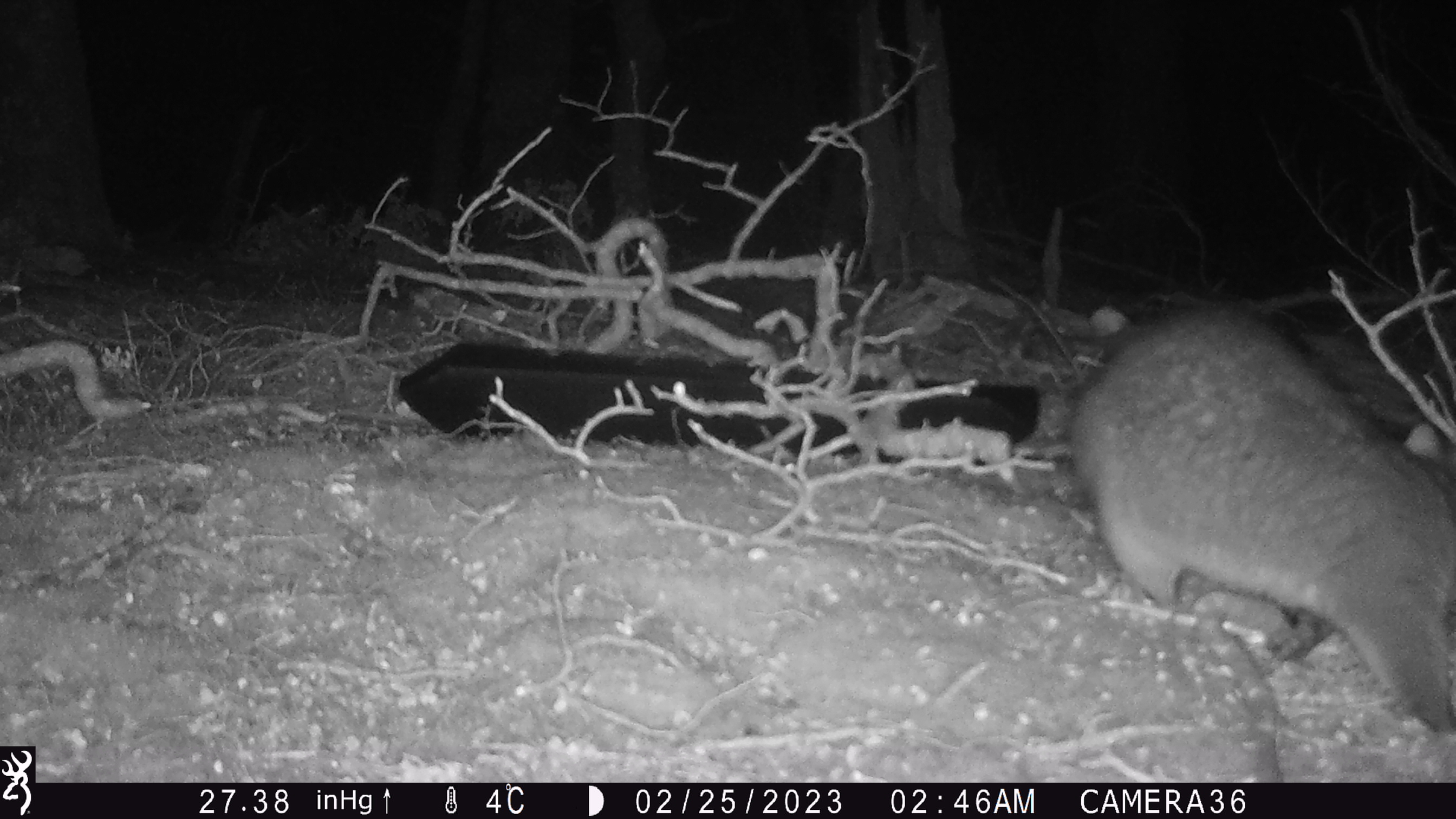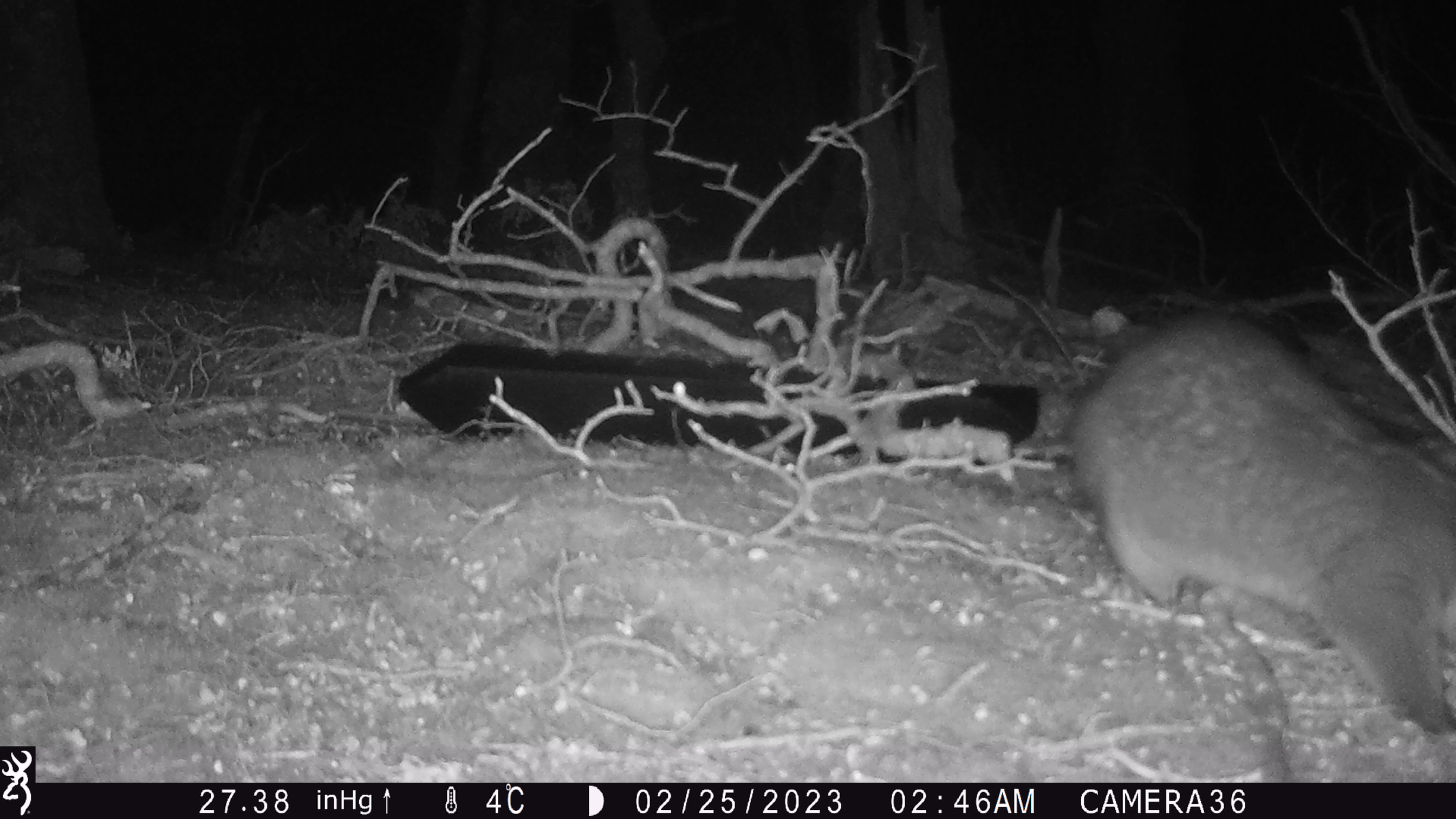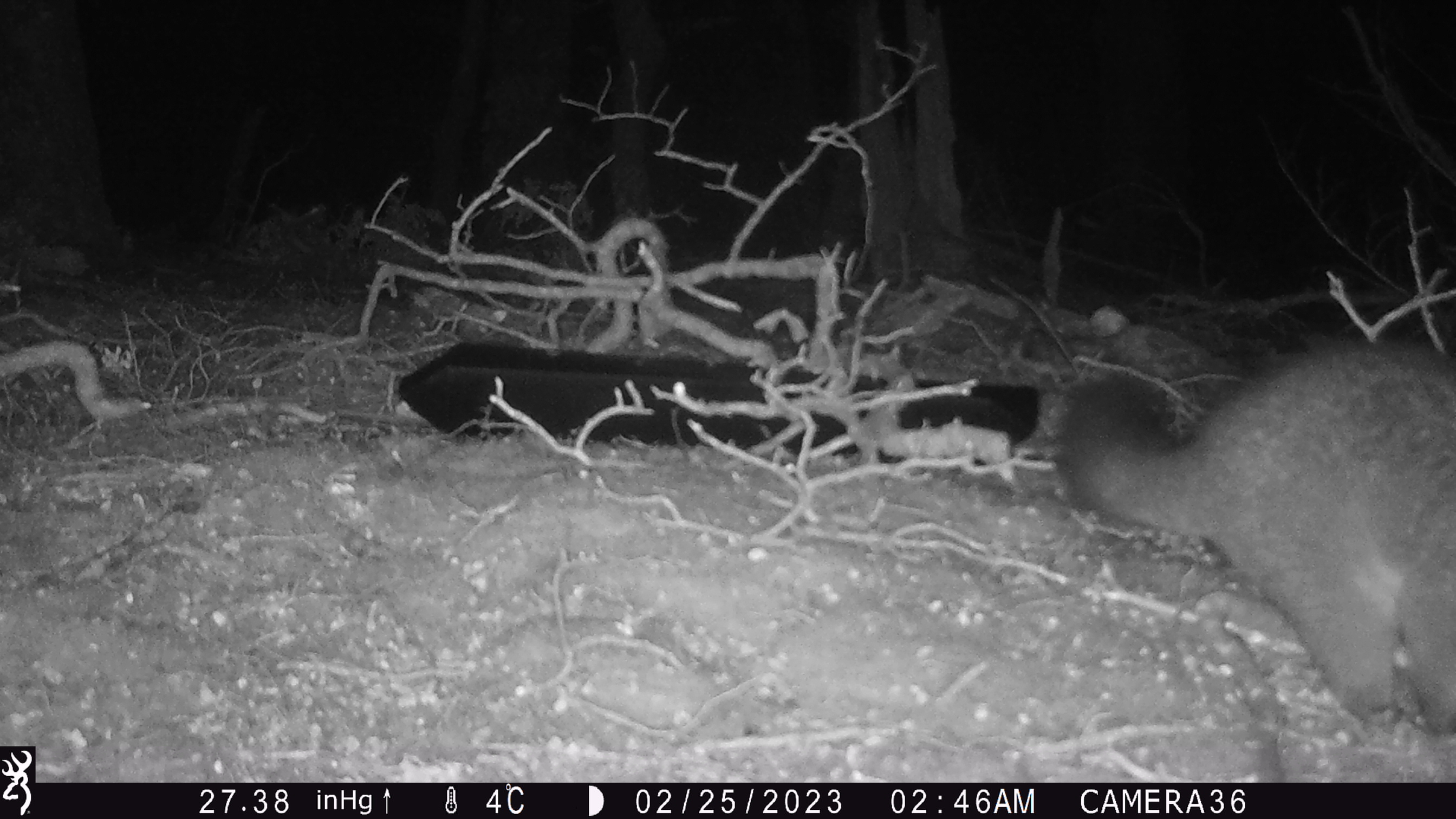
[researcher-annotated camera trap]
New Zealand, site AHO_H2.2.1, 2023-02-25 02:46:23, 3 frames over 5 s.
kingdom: Animalia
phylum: Chordata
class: Mammalia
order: Carnivora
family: Mustelidae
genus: Mustela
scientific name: Mustela erminea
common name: stoat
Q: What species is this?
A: Stoat (Mustela erminea).